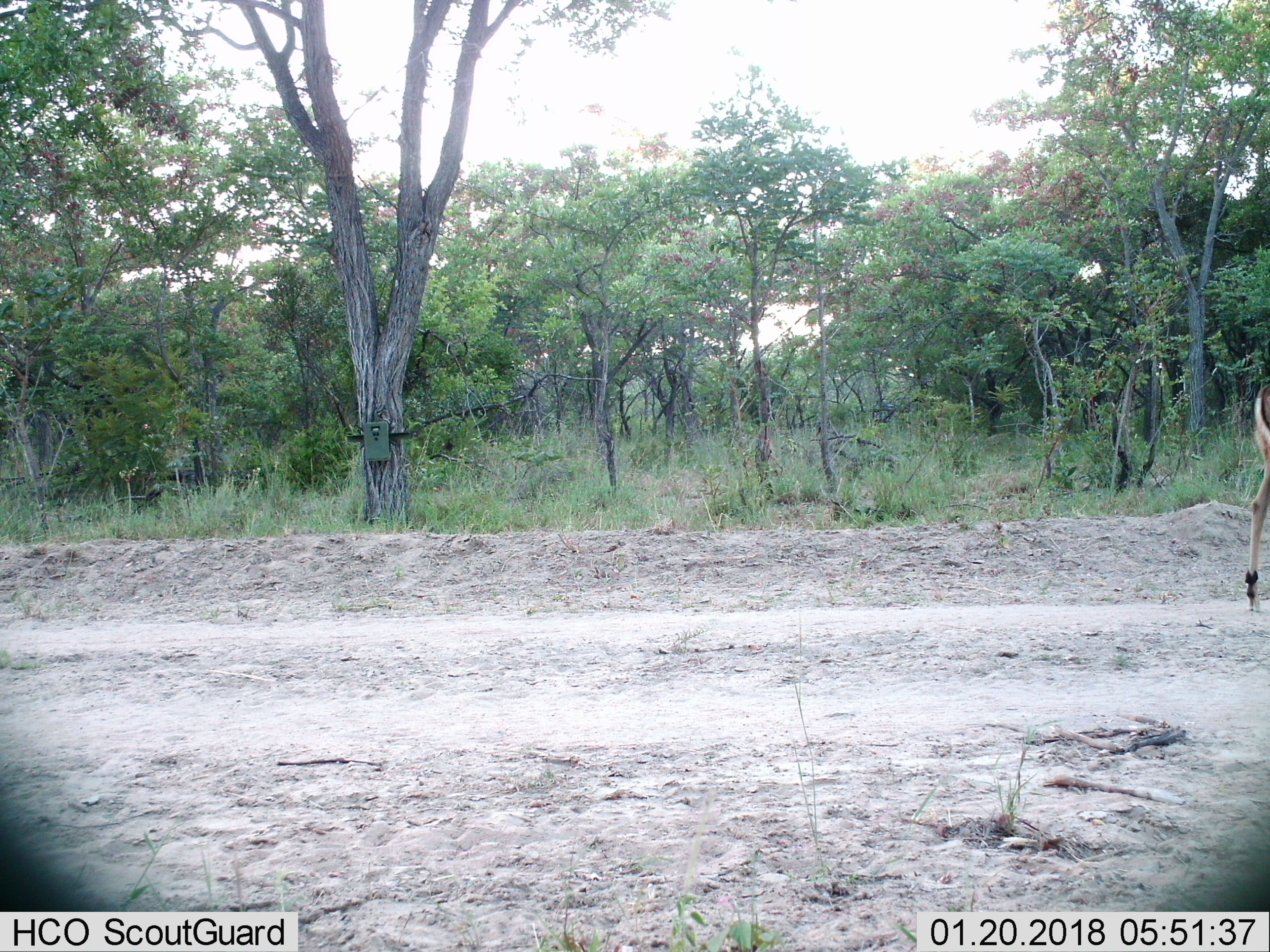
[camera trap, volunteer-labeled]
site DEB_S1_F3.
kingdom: Animalia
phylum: Chordata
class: Mammalia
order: Artiodactyla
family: Bovidae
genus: Aepyceros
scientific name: Aepyceros melampus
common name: impala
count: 1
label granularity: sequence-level